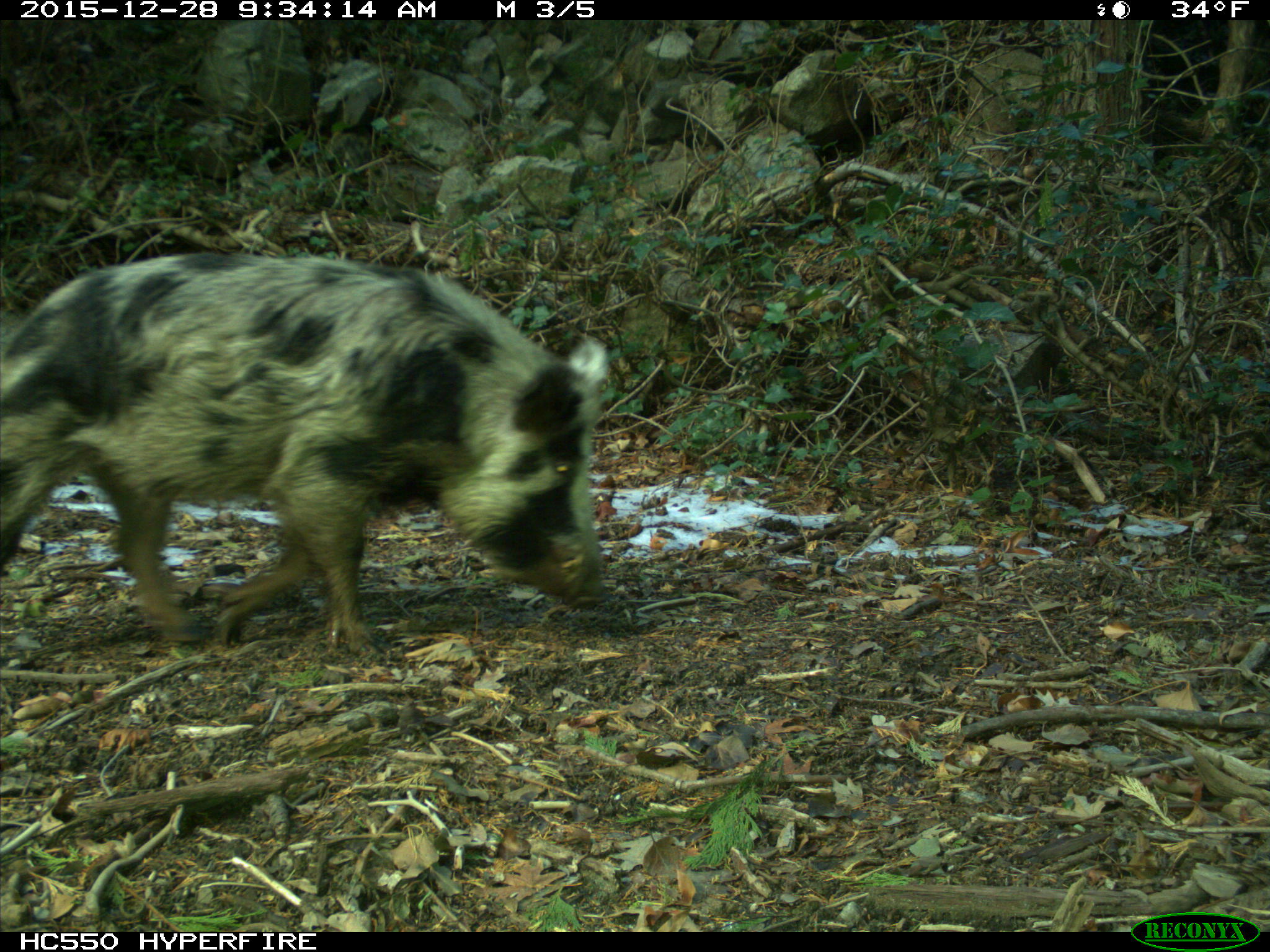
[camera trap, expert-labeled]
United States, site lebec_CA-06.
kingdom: Animalia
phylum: Chordata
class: Mammalia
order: Artiodactyla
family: Suidae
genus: Sus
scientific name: Sus scrofa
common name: wild boar